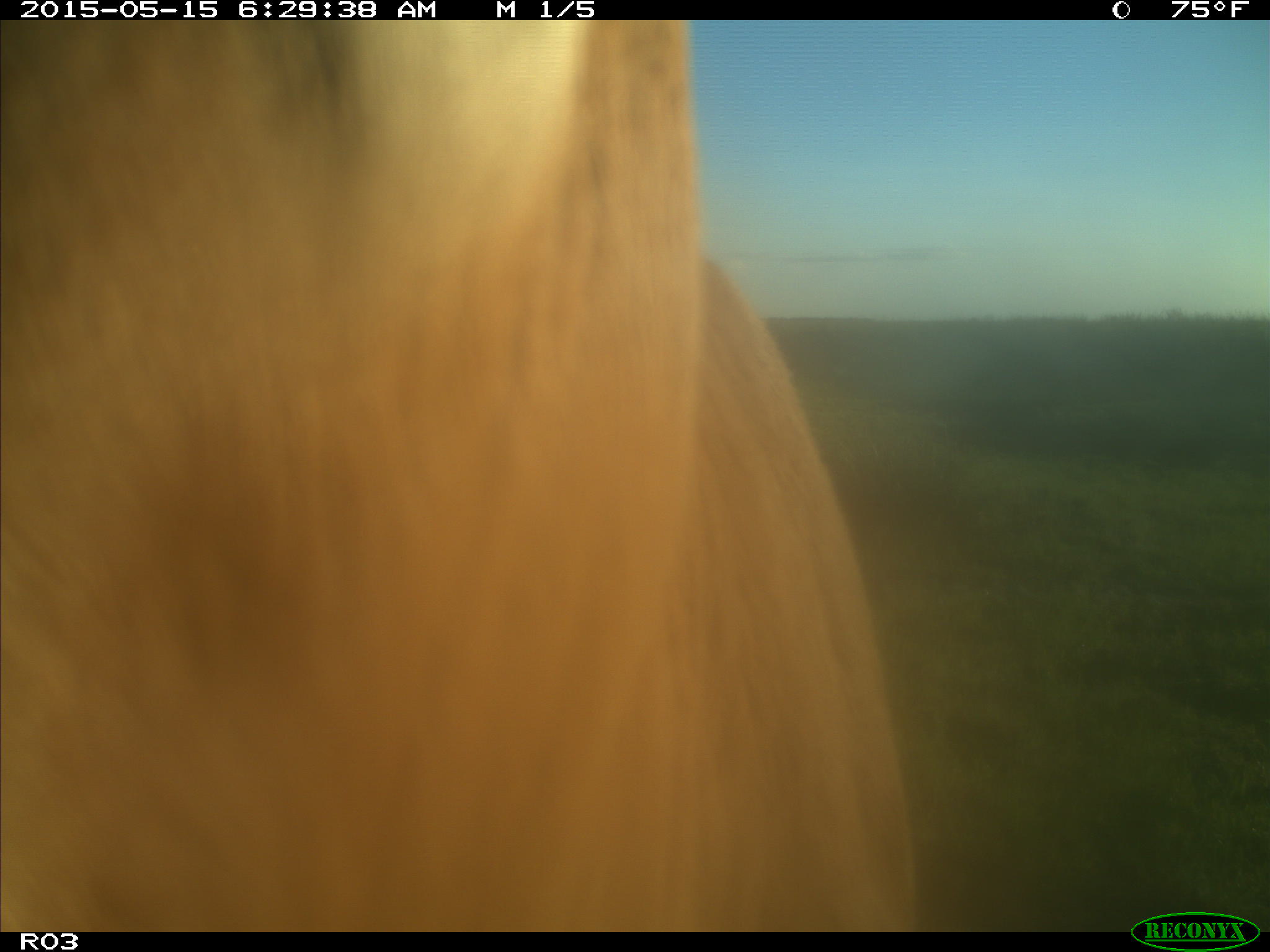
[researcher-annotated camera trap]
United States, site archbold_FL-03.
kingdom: Animalia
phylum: Chordata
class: Mammalia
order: Artiodactyla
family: Bovidae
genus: Bos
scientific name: Bos taurus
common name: domestic cow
Bos taurus (domestic cow).